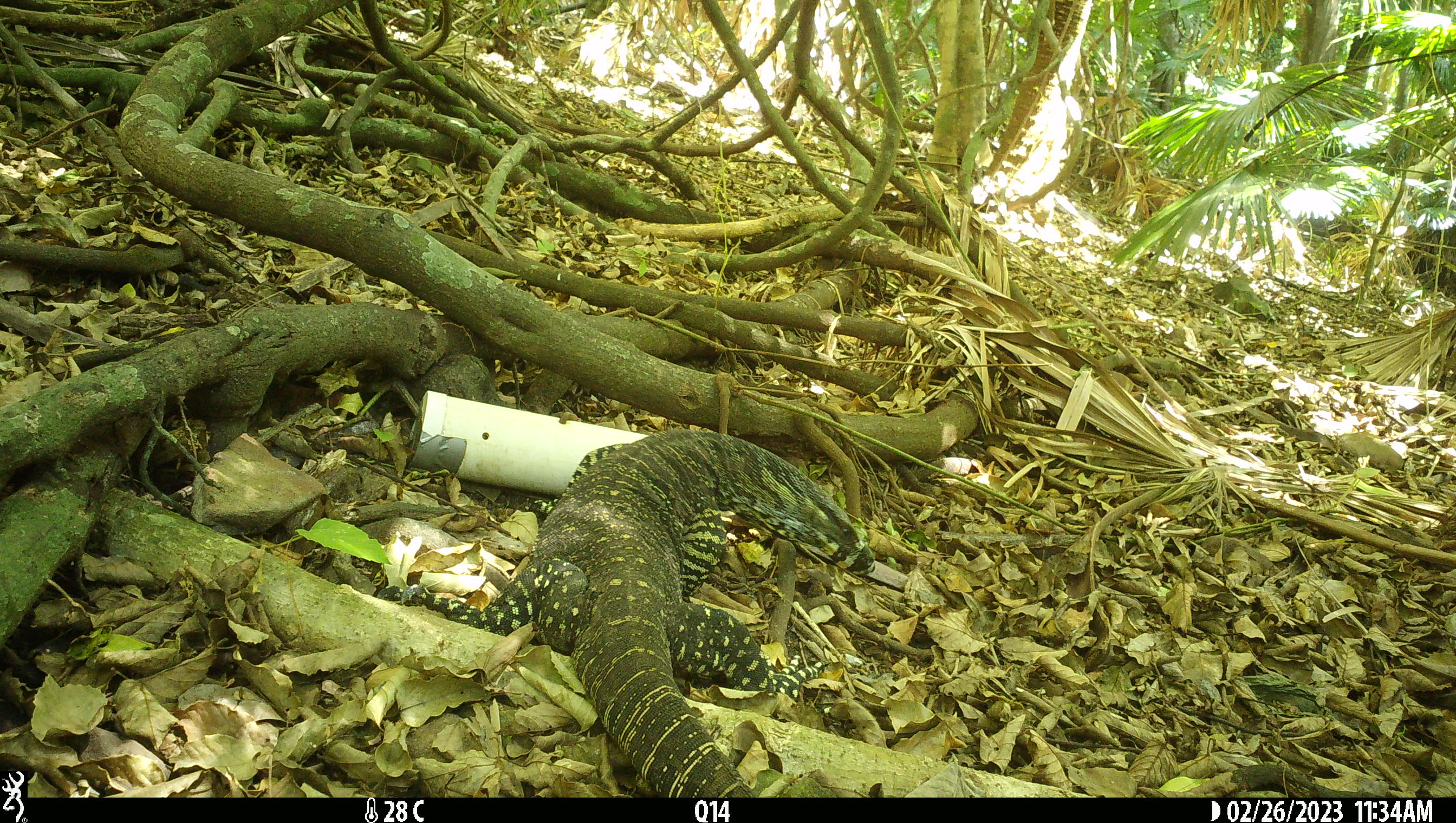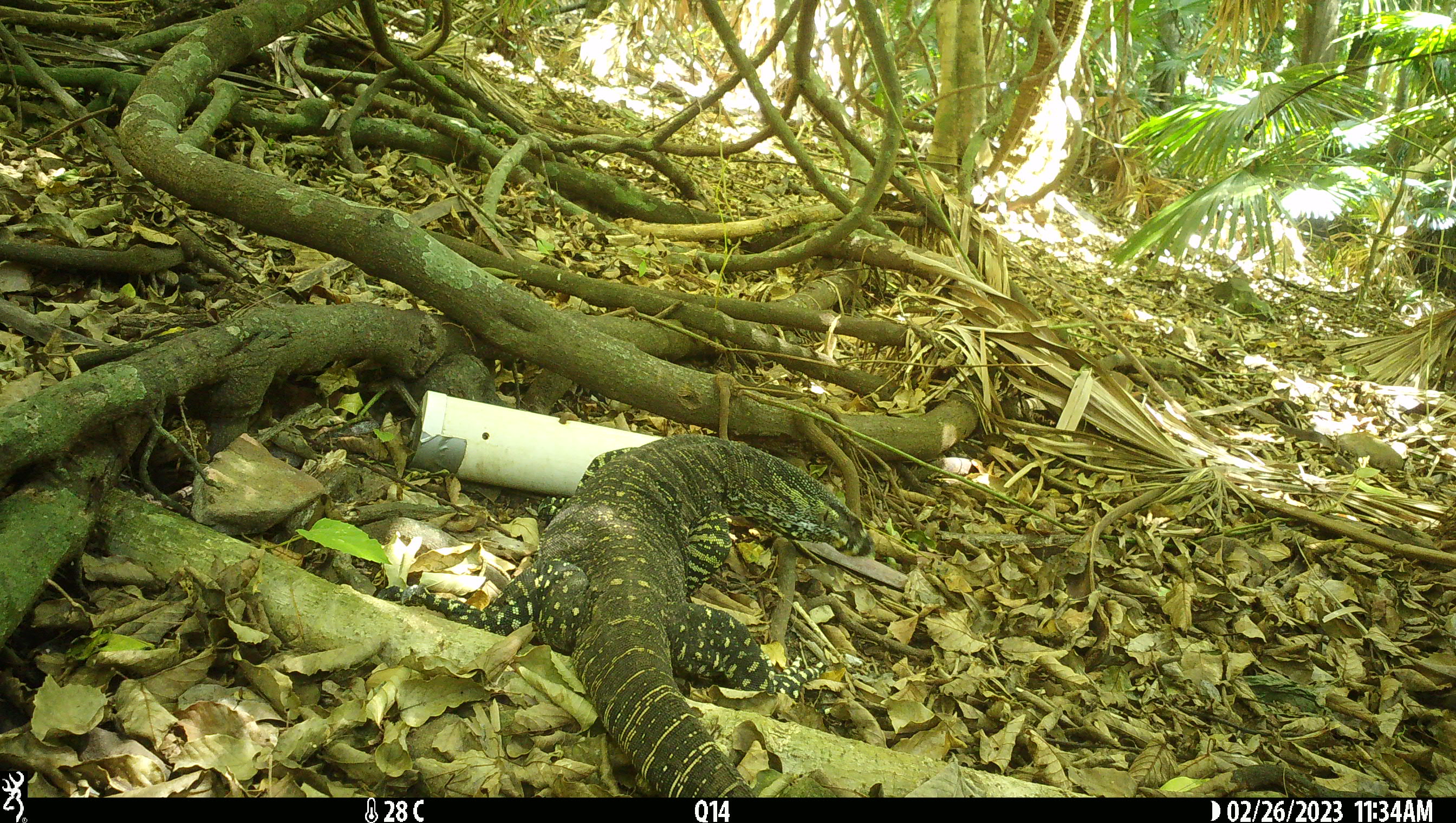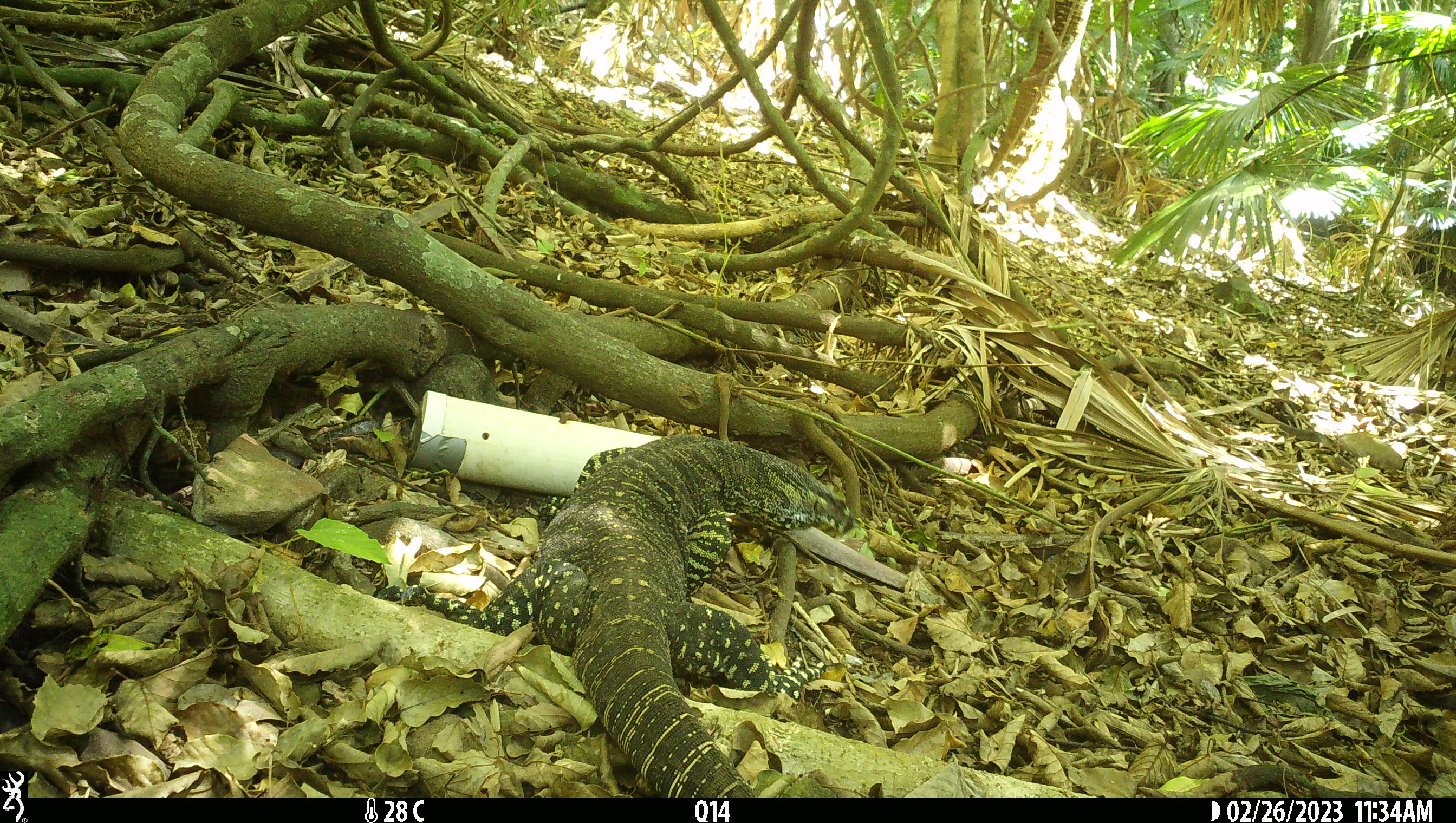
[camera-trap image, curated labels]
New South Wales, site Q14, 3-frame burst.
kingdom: Animalia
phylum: Chordata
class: Reptilia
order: Squamata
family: Varanidae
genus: Varanus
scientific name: Varanus varius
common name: lace monitor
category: goanna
Goanna (lace monitor) (Varanus varius).